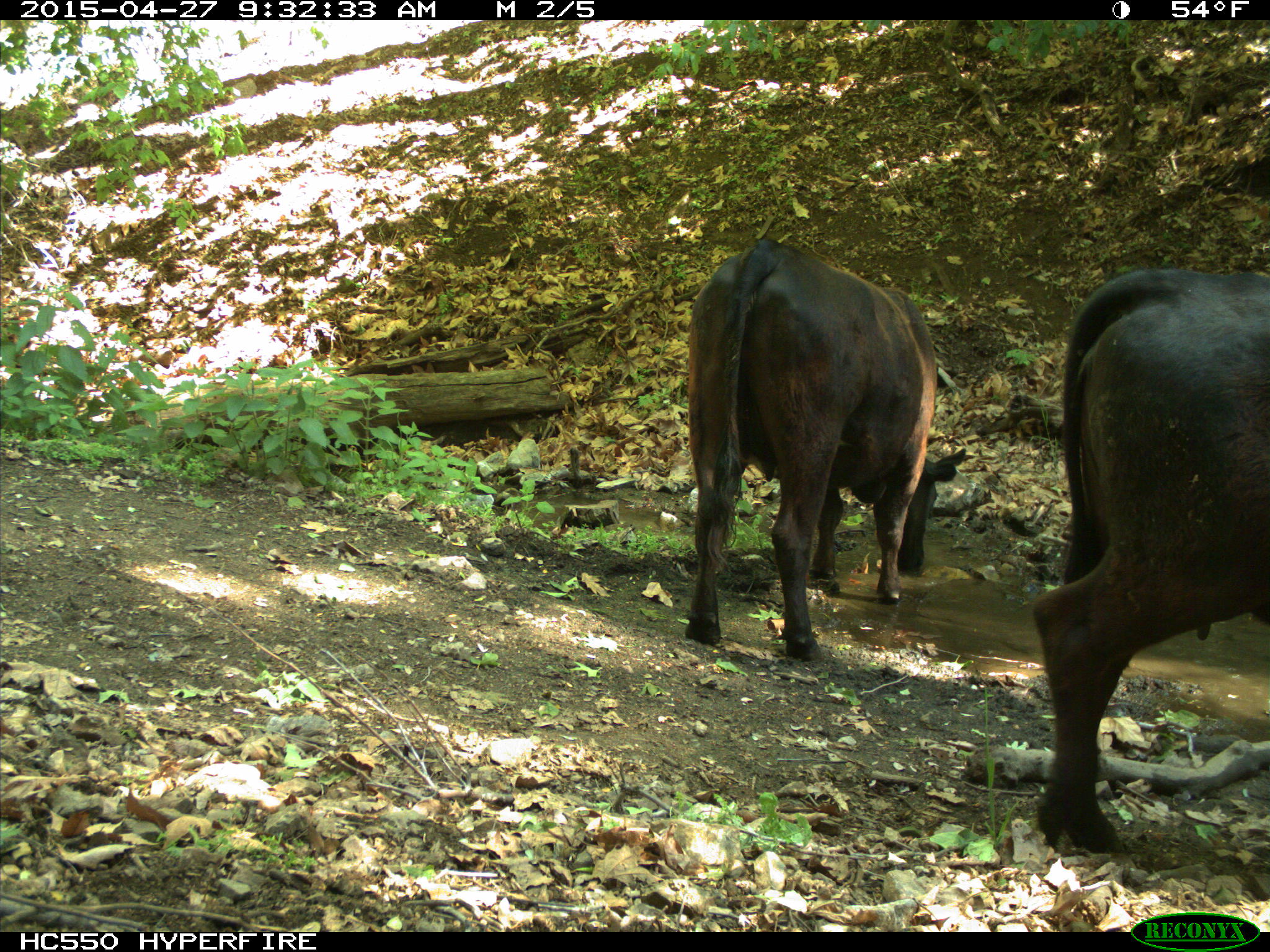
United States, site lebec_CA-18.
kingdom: Animalia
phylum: Chordata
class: Mammalia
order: Artiodactyla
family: Bovidae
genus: Bos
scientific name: Bos taurus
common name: domestic cow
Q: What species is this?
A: Bos taurus (domestic cow).